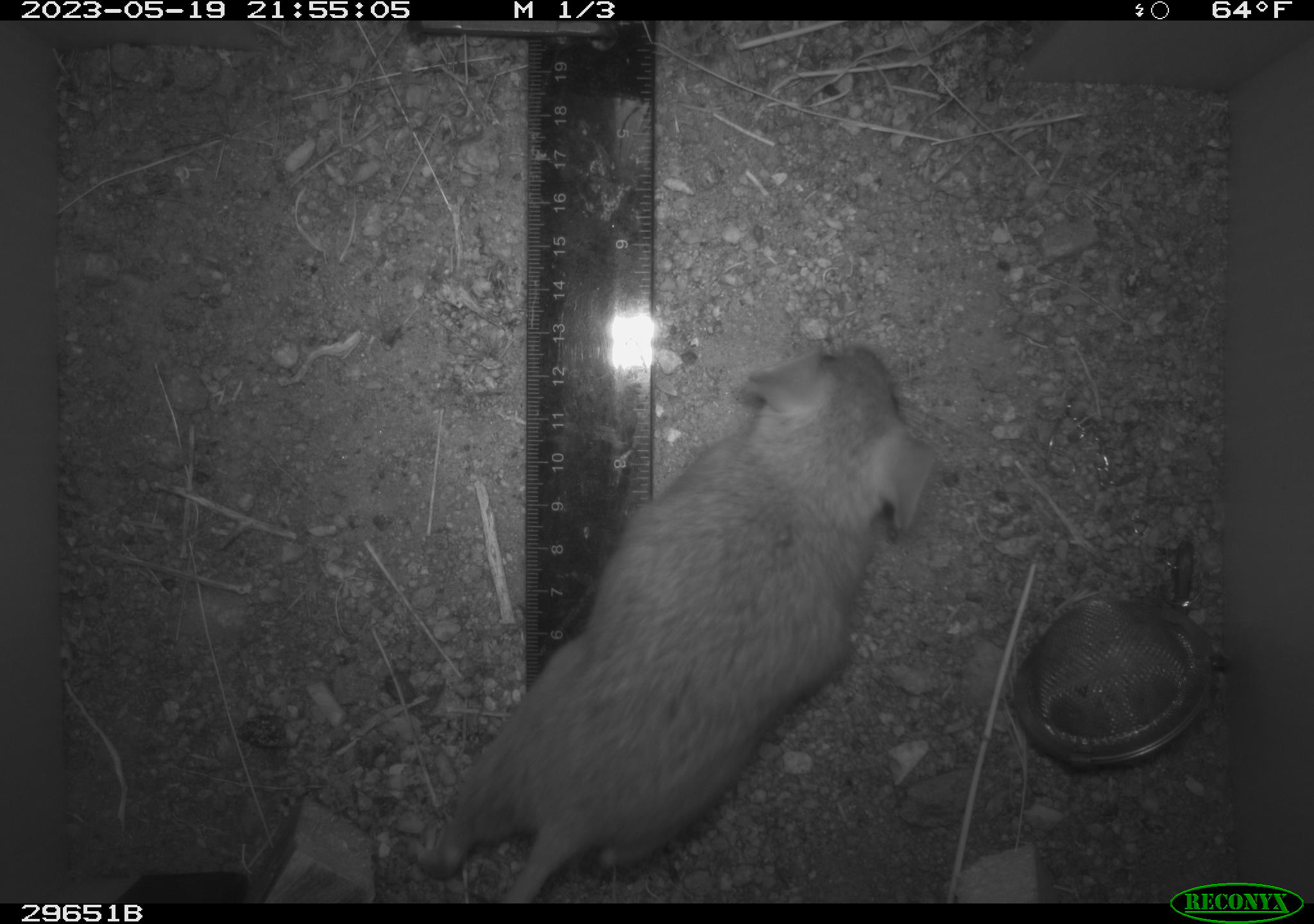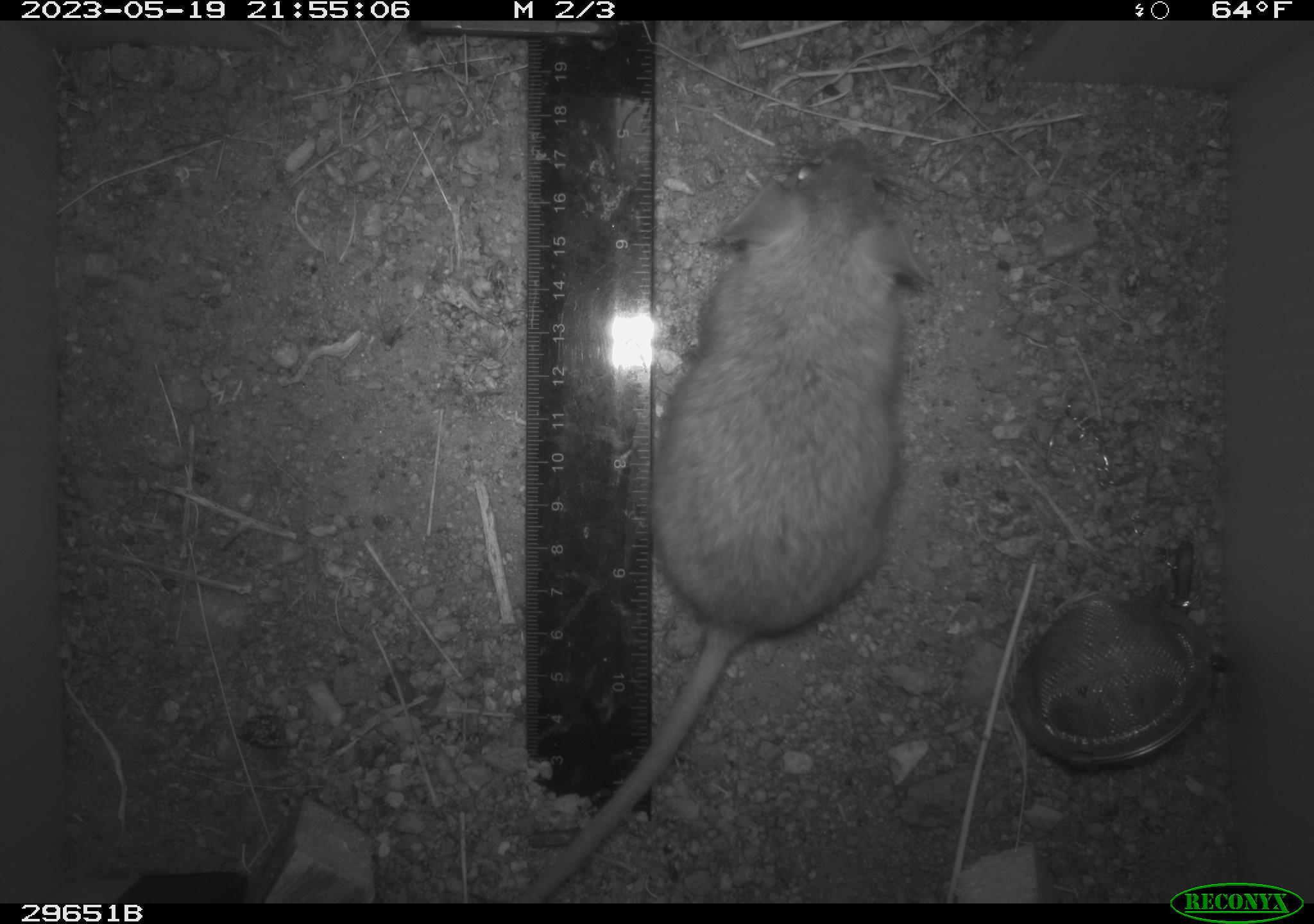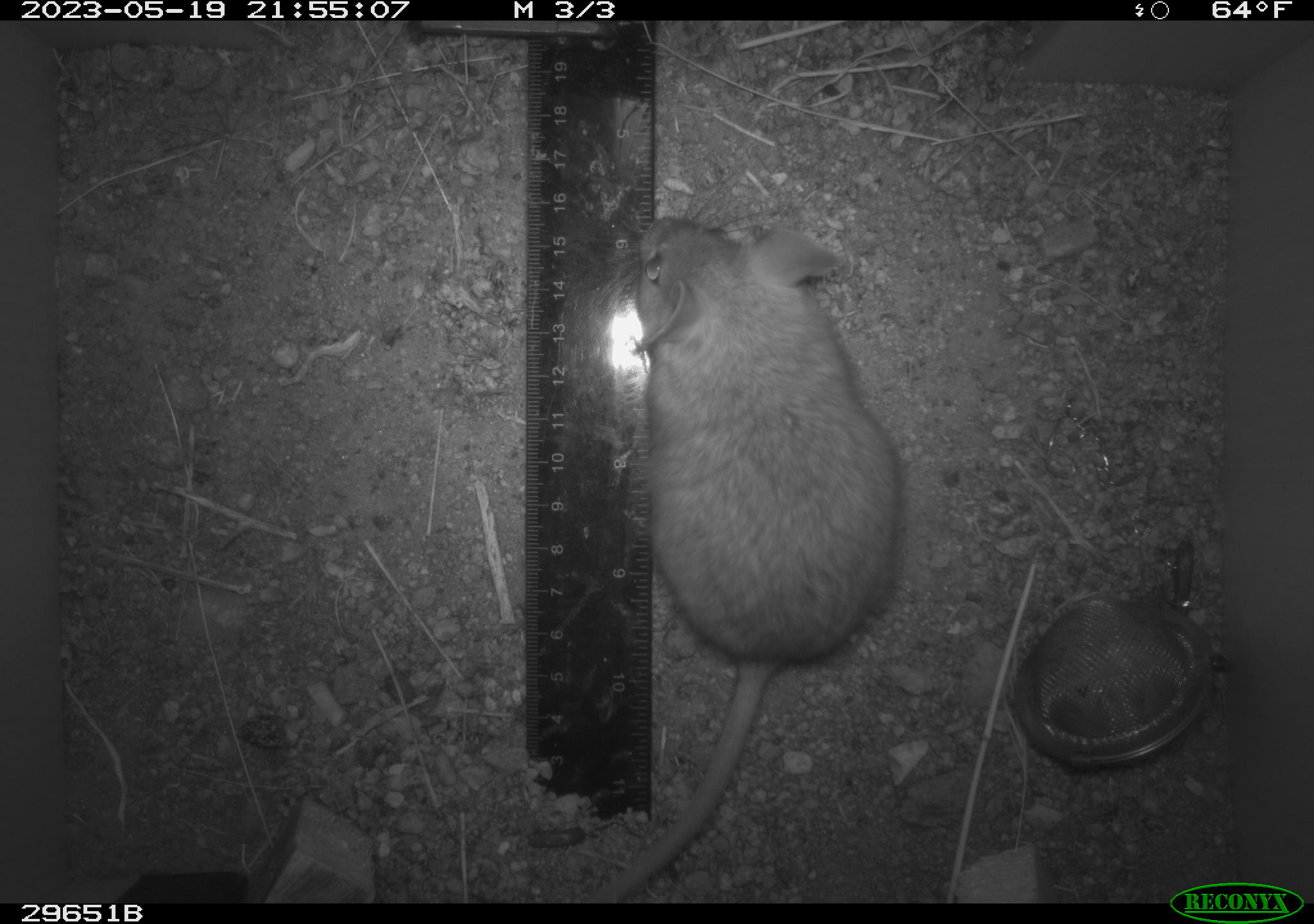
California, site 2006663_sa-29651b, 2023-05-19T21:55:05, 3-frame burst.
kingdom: Animalia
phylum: Chordata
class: Mammalia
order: Rodentia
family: Cricetidae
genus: Neotoma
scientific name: Neotoma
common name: pack rat or woodrat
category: neotoma species